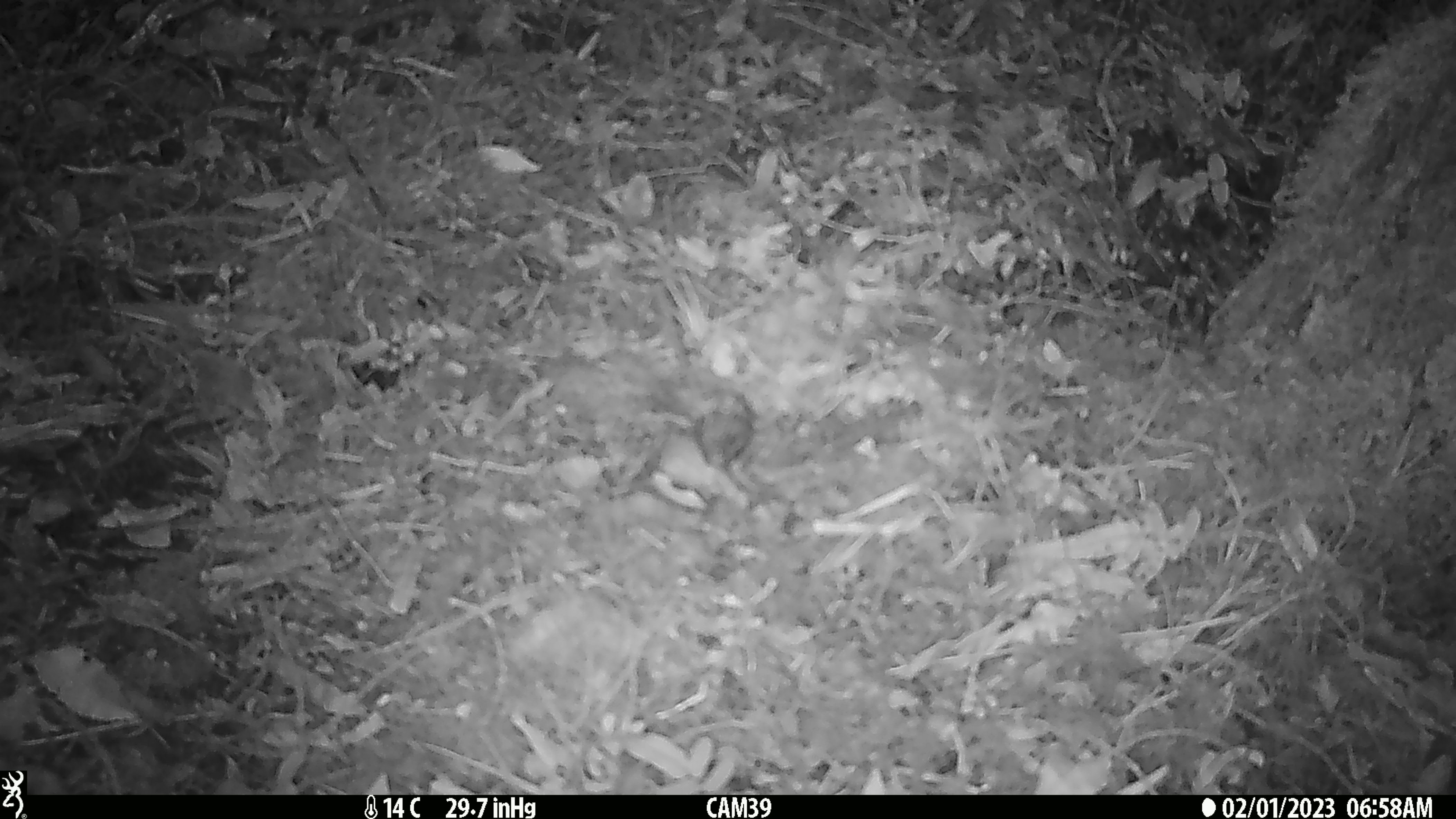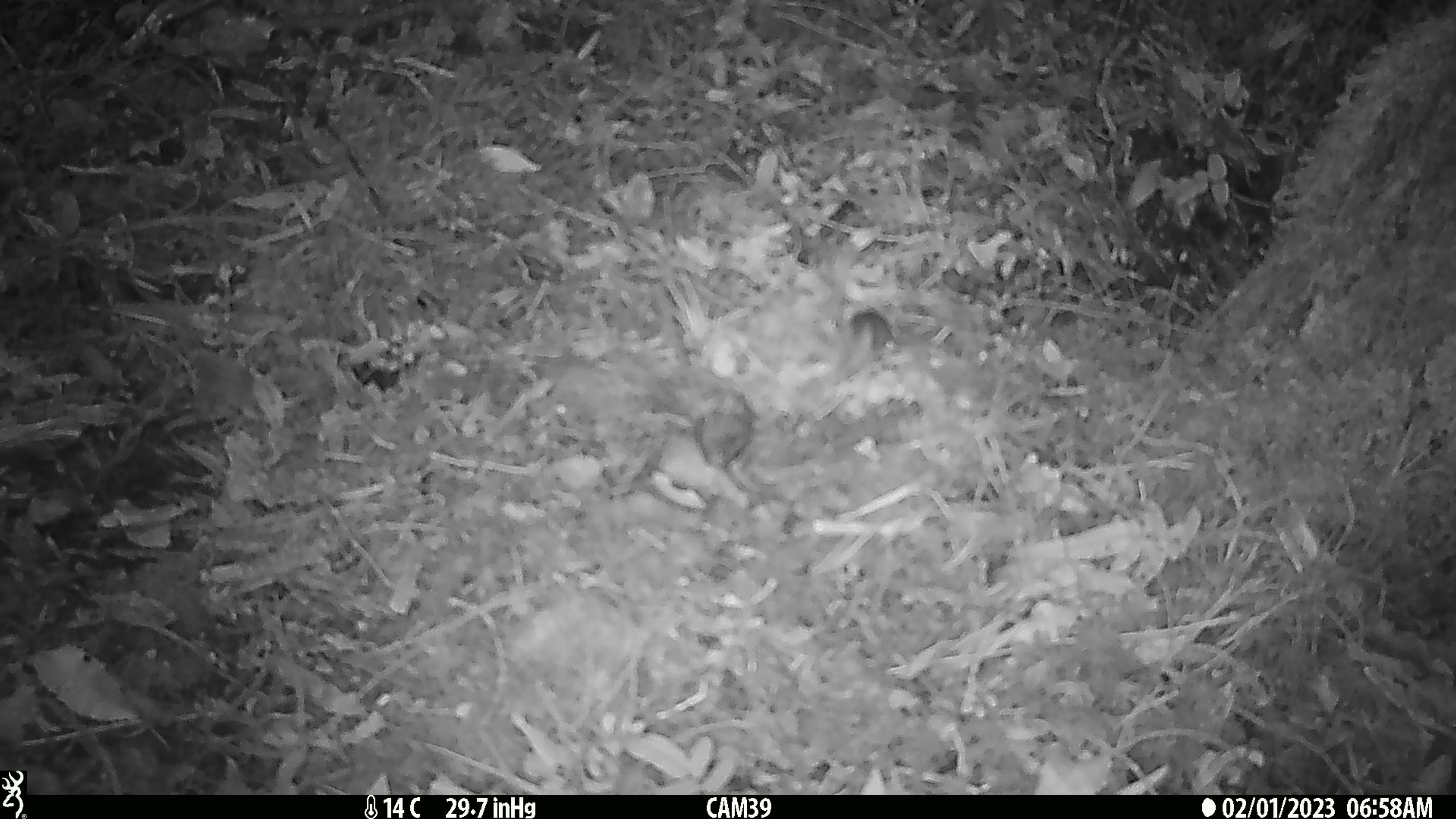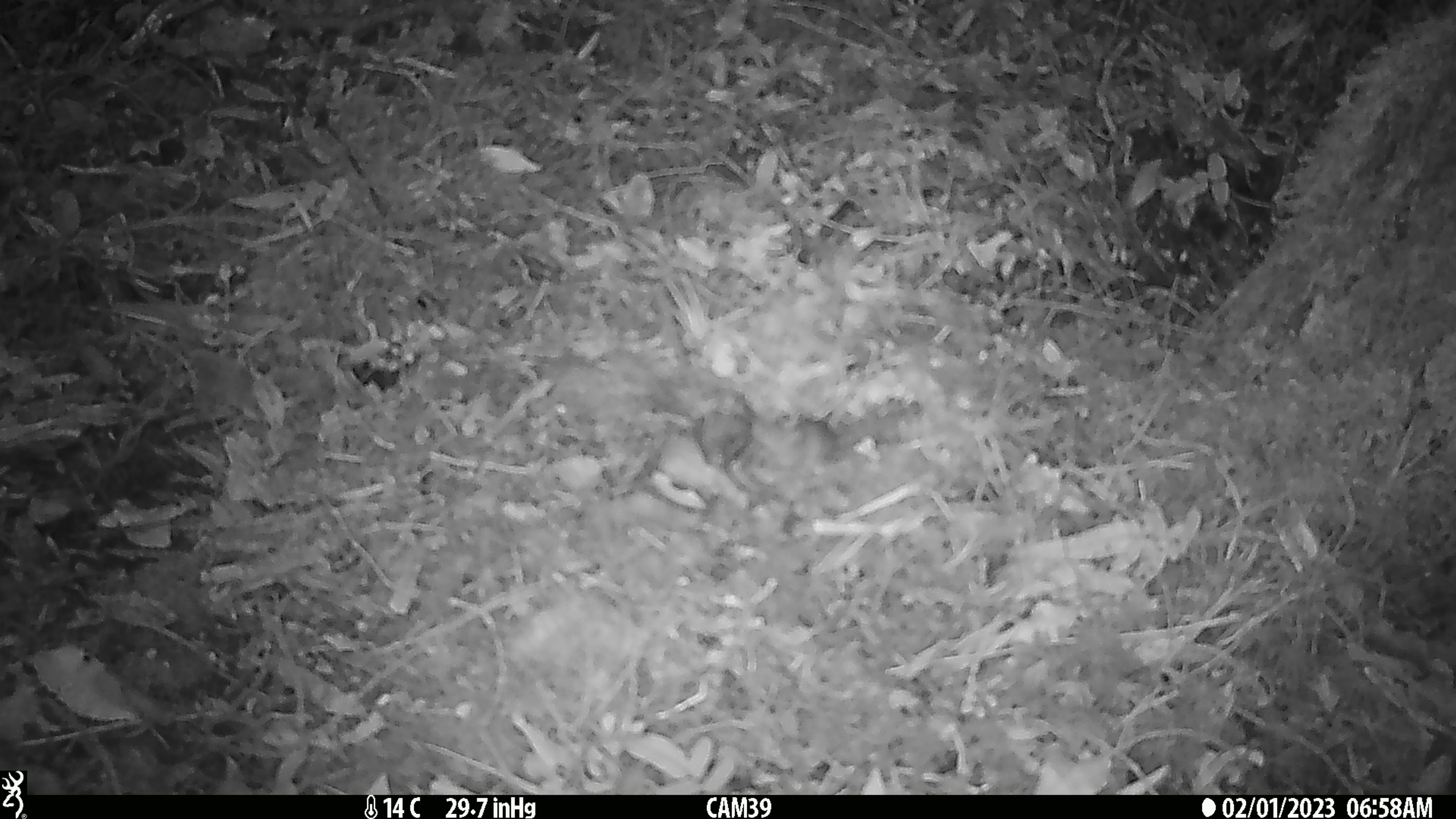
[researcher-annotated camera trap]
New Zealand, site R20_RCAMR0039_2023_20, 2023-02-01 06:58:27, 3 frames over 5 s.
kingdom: Animalia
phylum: Chordata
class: Mammalia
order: Rodentia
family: Muridae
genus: Mus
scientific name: Mus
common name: mouse